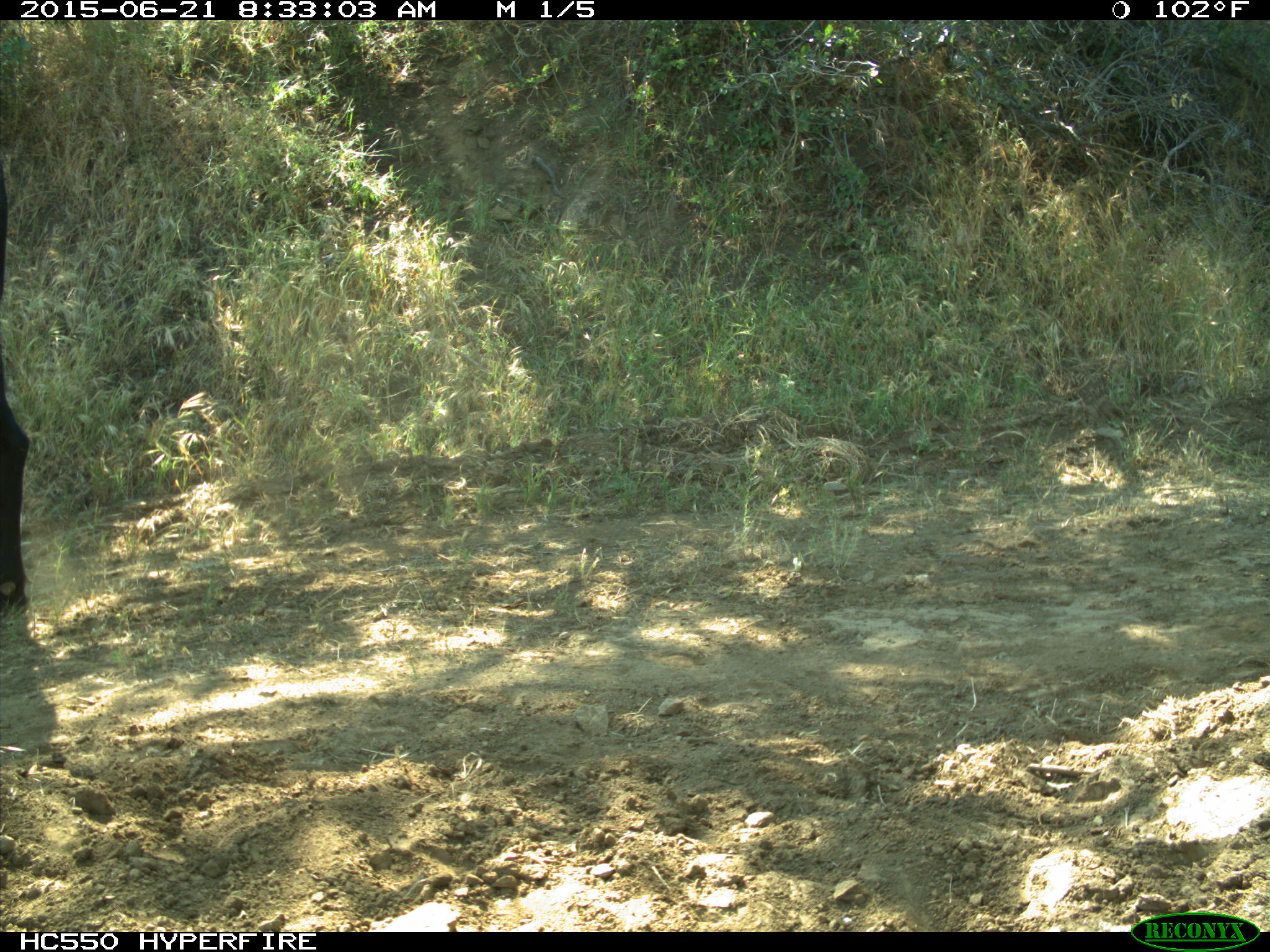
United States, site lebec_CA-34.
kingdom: Animalia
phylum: Chordata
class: Mammalia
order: Artiodactyla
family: Bovidae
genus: Bos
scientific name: Bos taurus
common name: domestic cow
Bos taurus (domestic cow).